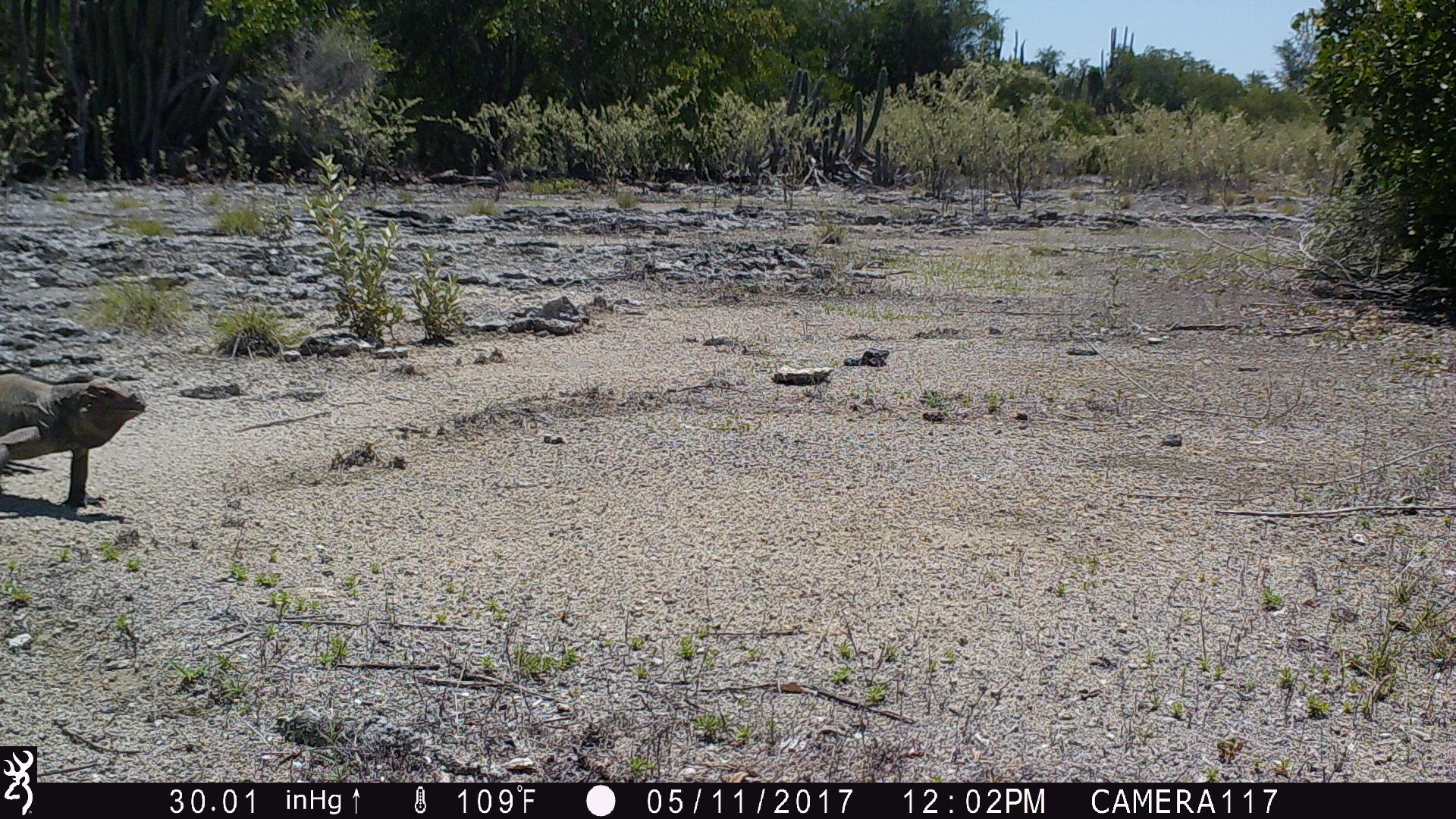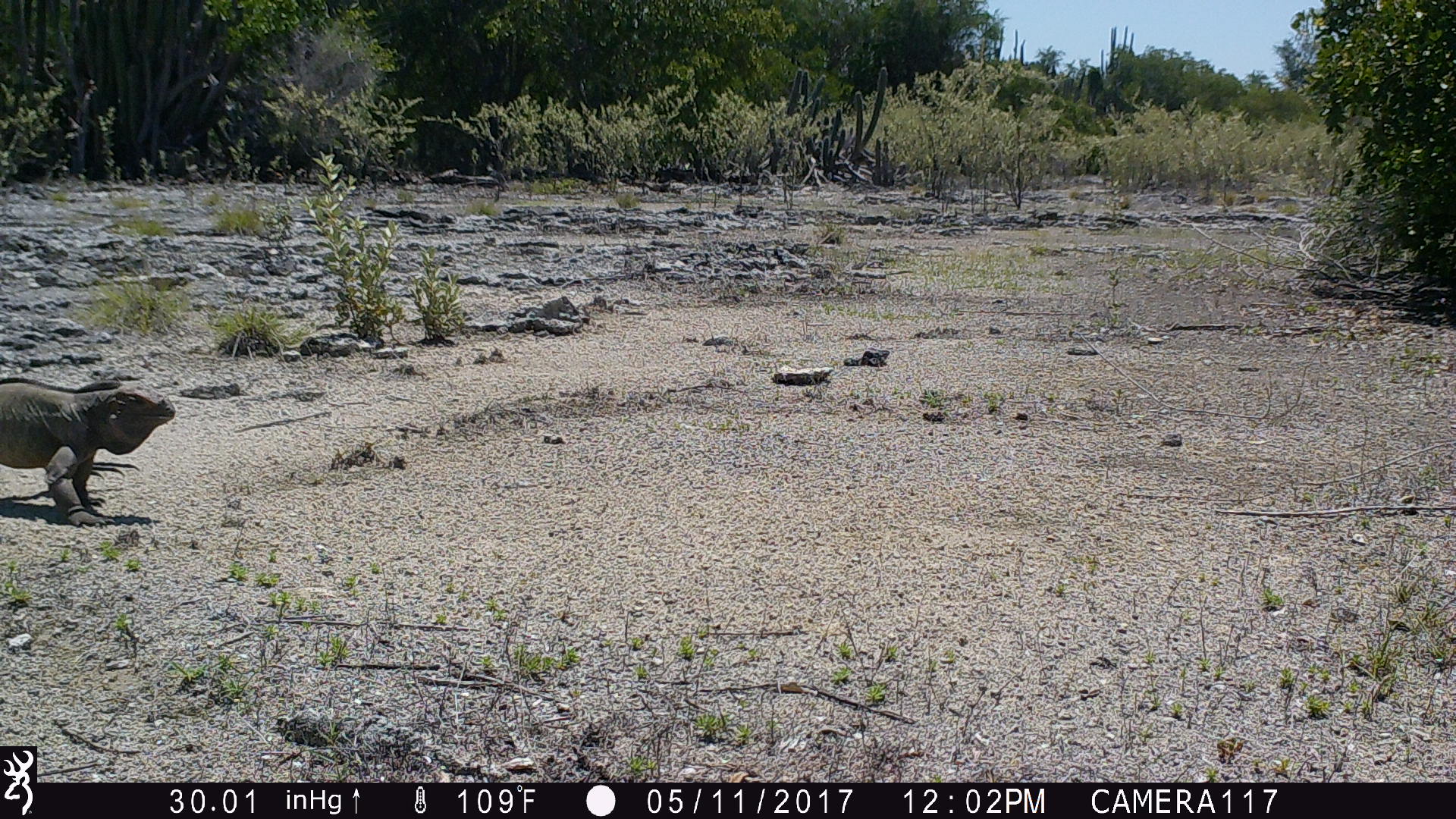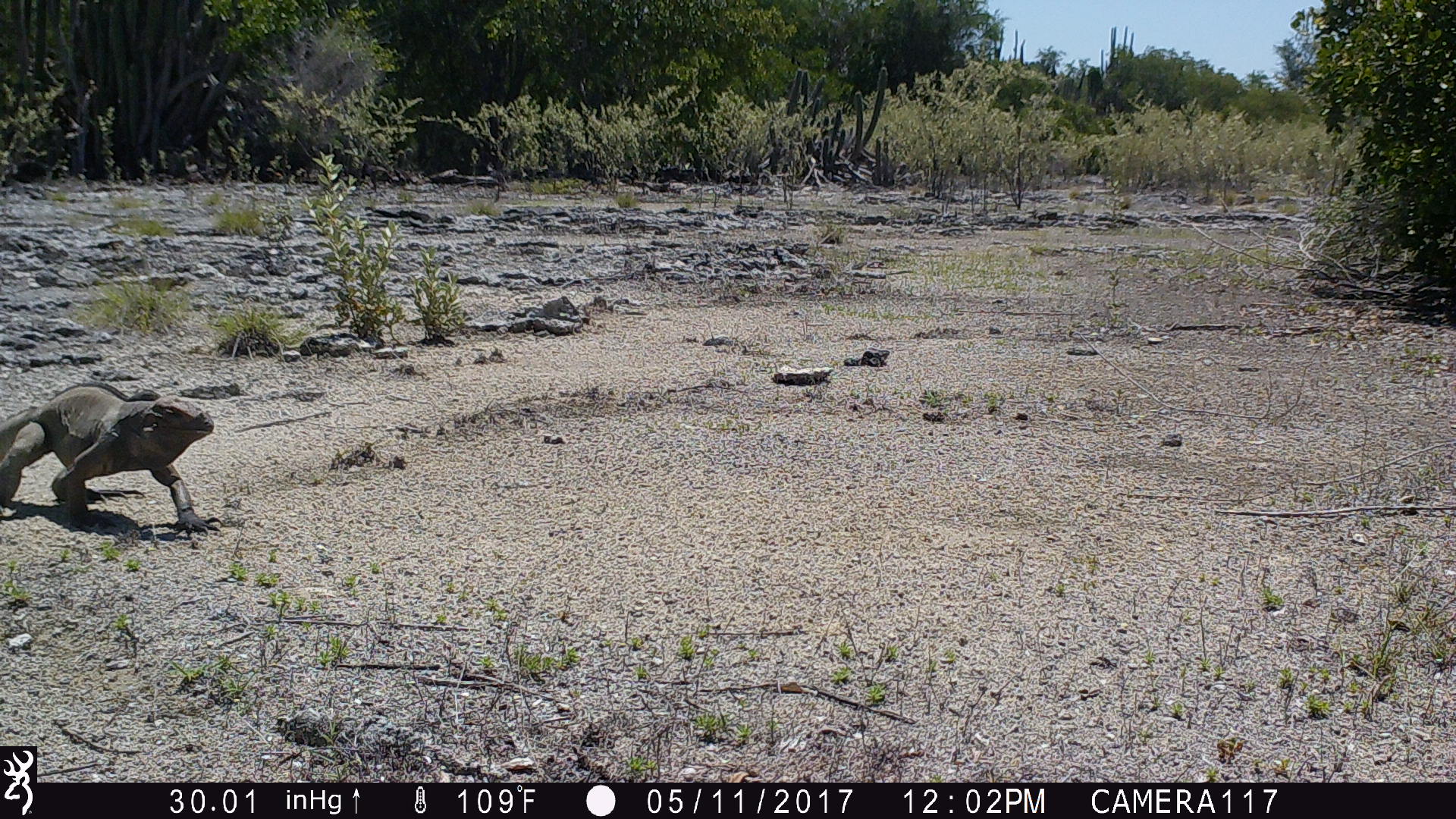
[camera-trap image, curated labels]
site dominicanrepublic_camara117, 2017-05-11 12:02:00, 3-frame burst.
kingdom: Animalia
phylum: Chordata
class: Reptilia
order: Squamata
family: Iguanidae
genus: Iguana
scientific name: Iguana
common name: typical iguanas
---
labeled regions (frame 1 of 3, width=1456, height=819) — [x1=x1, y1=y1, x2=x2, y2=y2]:
iguana: [x1=0, y1=369, x2=151, y2=510]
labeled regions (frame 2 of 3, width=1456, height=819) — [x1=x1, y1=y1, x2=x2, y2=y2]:
iguana: [x1=1, y1=374, x2=180, y2=521]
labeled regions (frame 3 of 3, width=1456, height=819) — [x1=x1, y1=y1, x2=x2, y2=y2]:
iguana: [x1=0, y1=382, x2=219, y2=538]